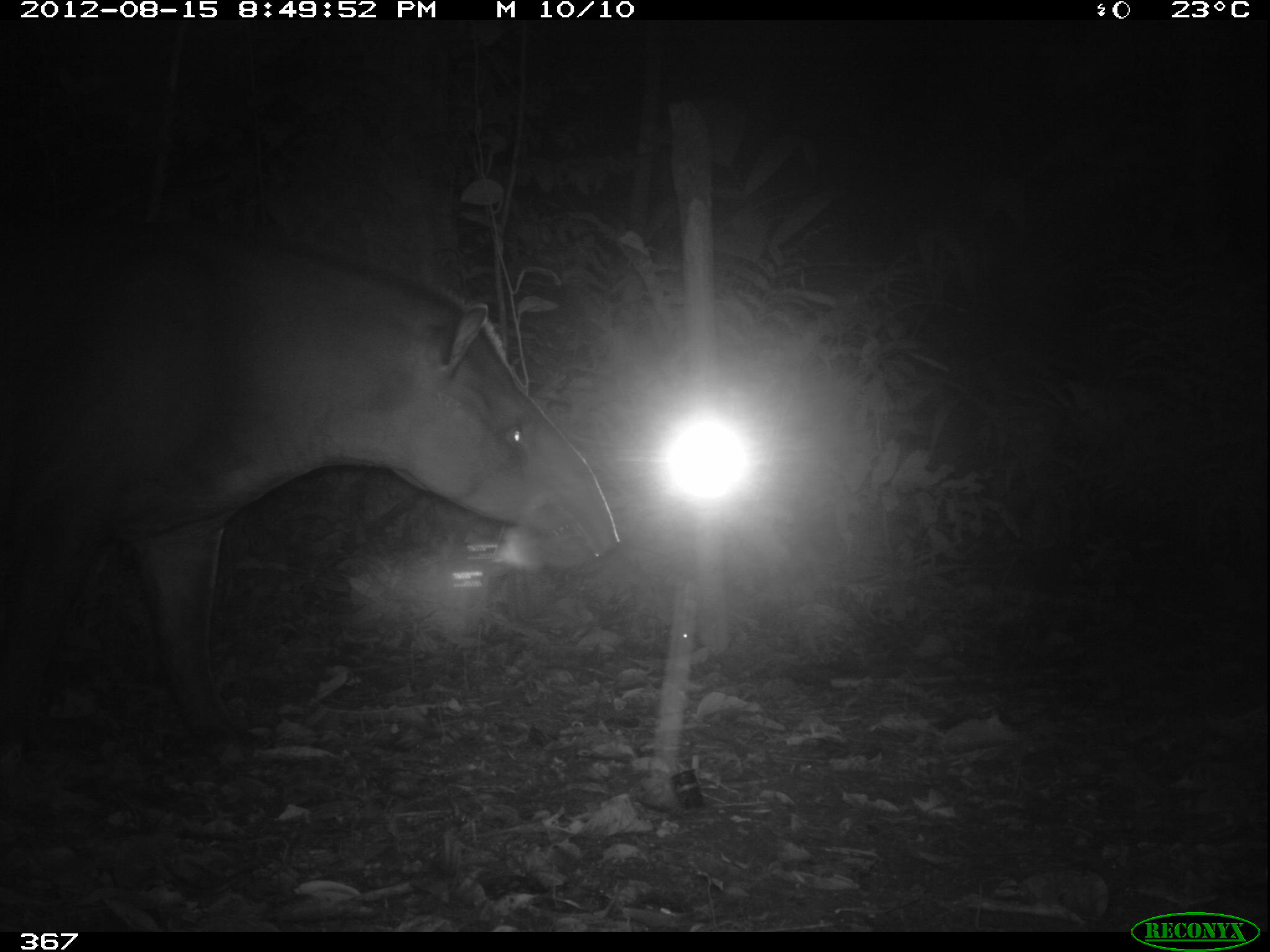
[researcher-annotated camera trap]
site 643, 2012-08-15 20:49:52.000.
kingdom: Animalia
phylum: Chordata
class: Mammalia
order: Perissodactyla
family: Tapiridae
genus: Tapirus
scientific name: Tapirus terrestris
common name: south american tapir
Tapirus terrestris (south american tapir).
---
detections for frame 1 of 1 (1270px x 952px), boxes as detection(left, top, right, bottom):
tapirus terrestris: detection(0, 216, 619, 766)